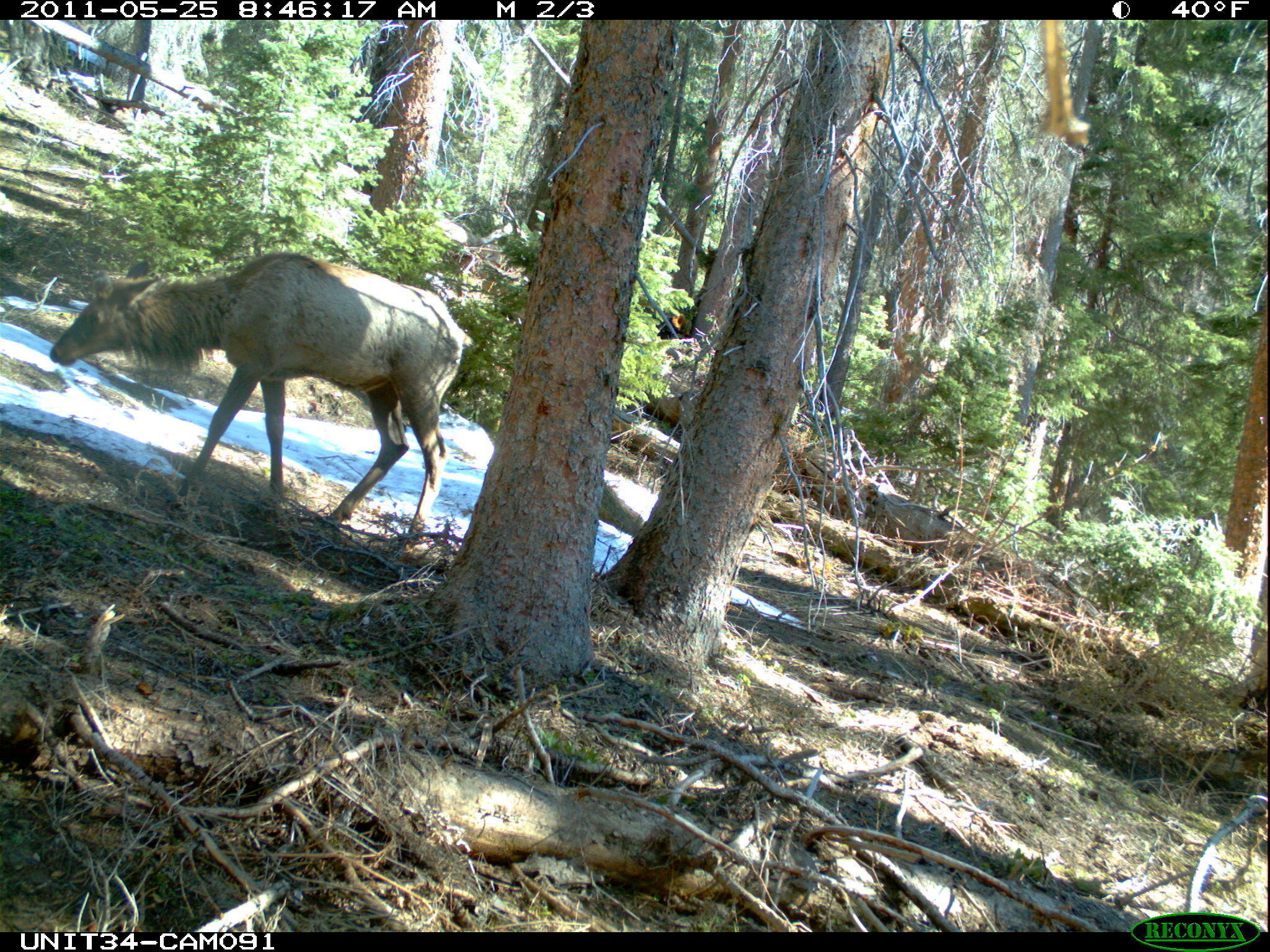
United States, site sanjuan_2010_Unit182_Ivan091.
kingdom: Animalia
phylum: Chordata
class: Mammalia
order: Artiodactyla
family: Cervidae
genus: Cervus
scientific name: Cervus elaphus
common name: red deer